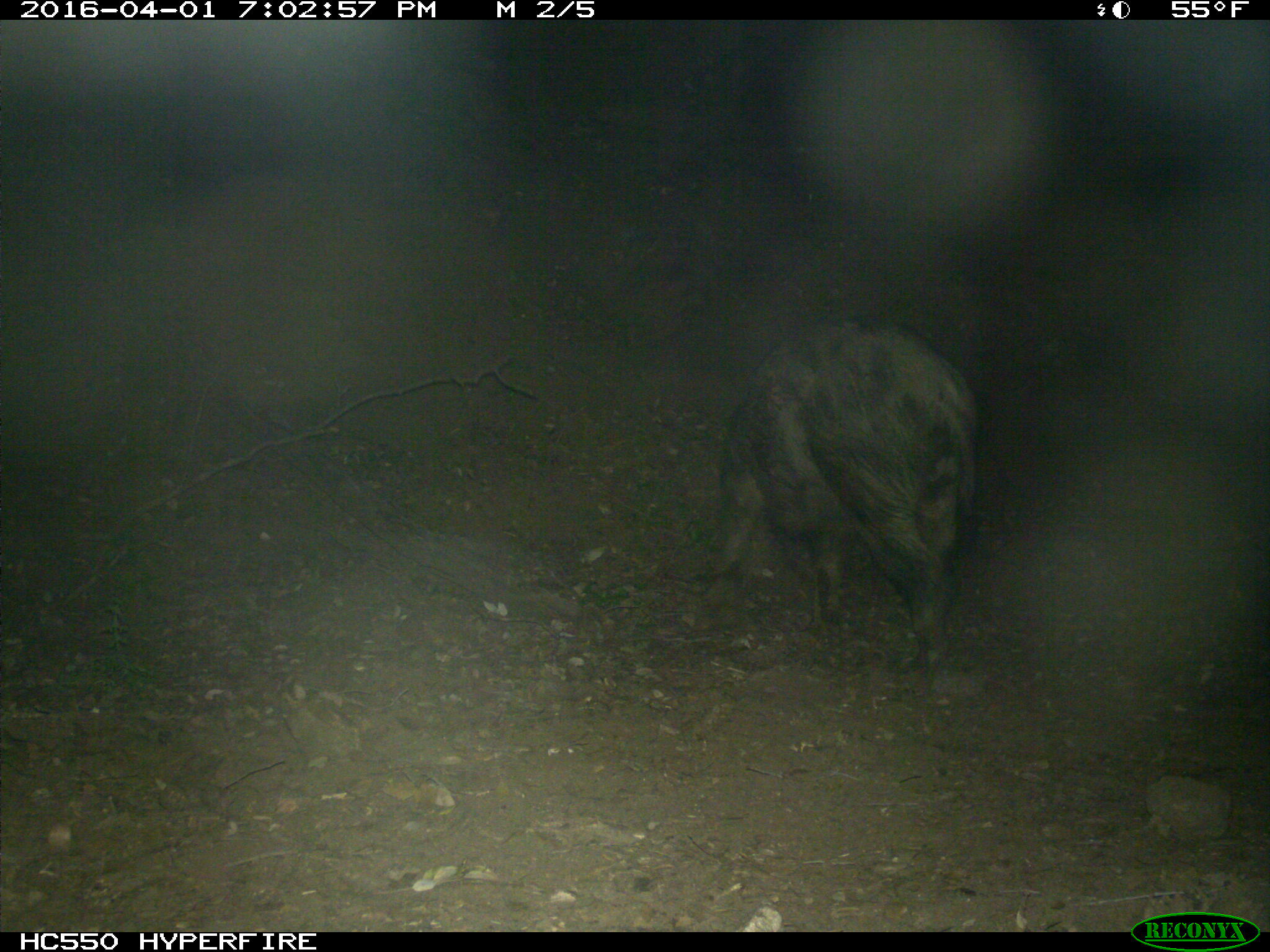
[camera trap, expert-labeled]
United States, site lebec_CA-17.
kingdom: Animalia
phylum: Chordata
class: Mammalia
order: Artiodactyla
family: Suidae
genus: Sus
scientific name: Sus scrofa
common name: wild boar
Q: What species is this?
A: Sus scrofa (wild boar).